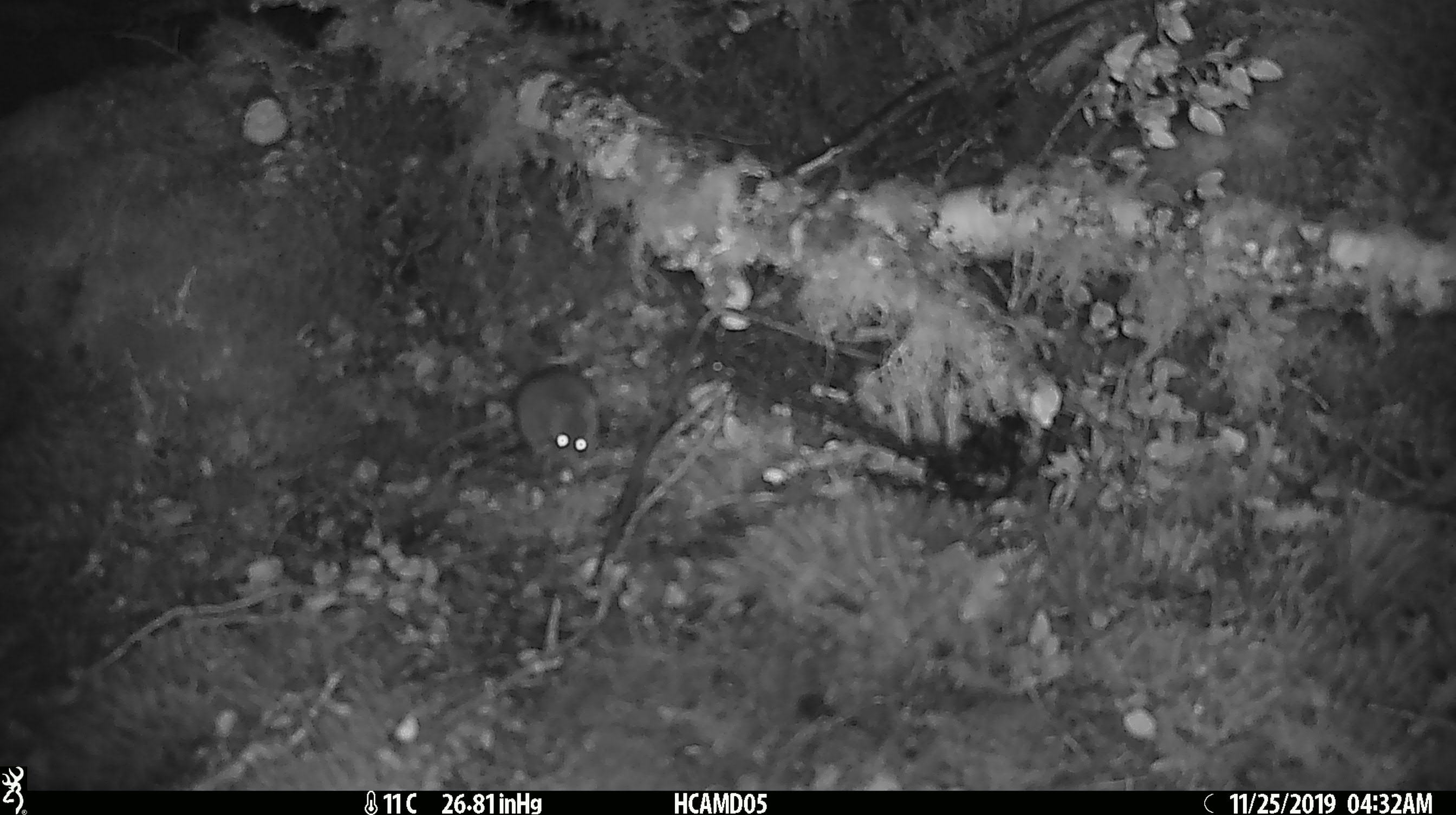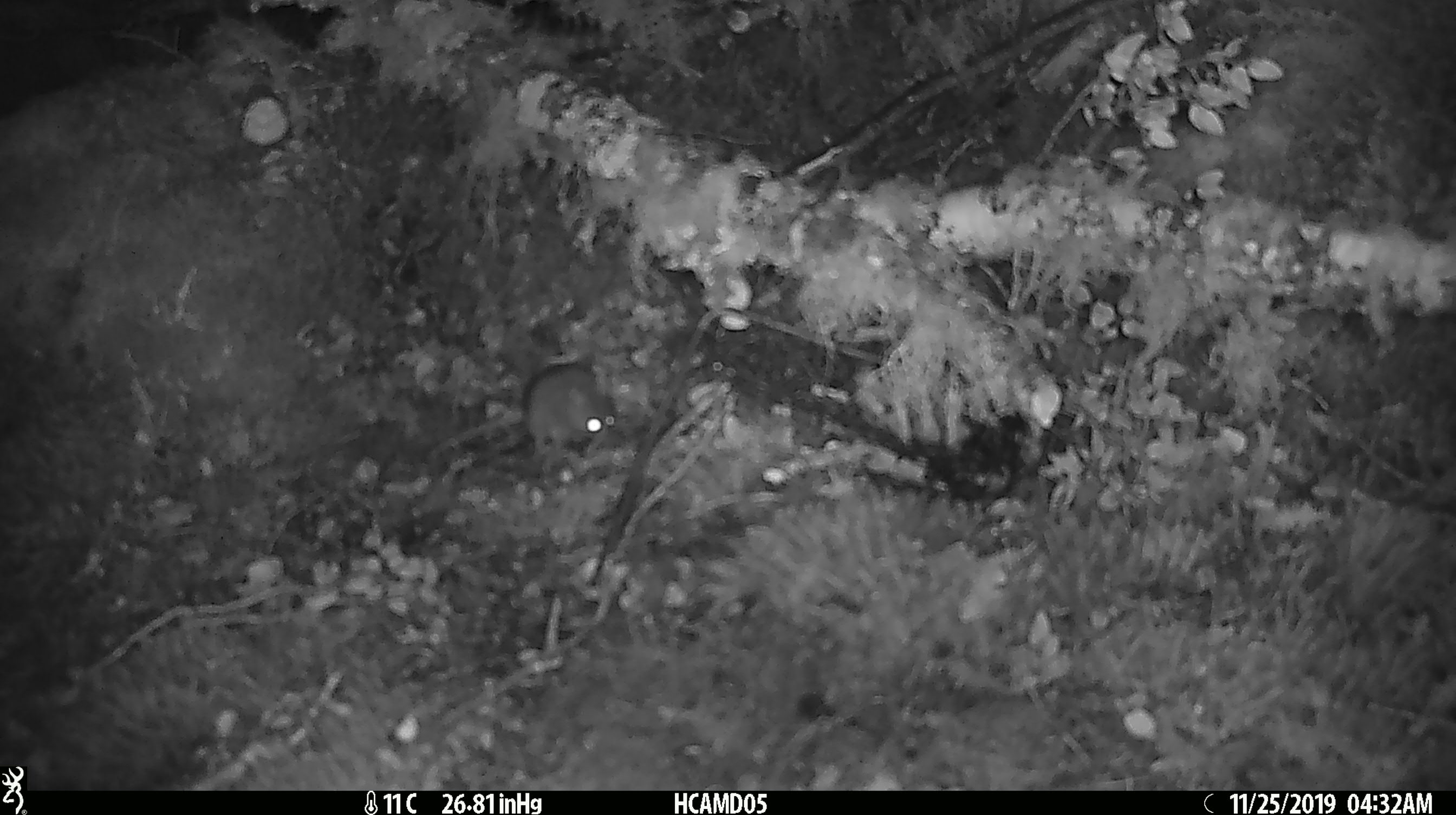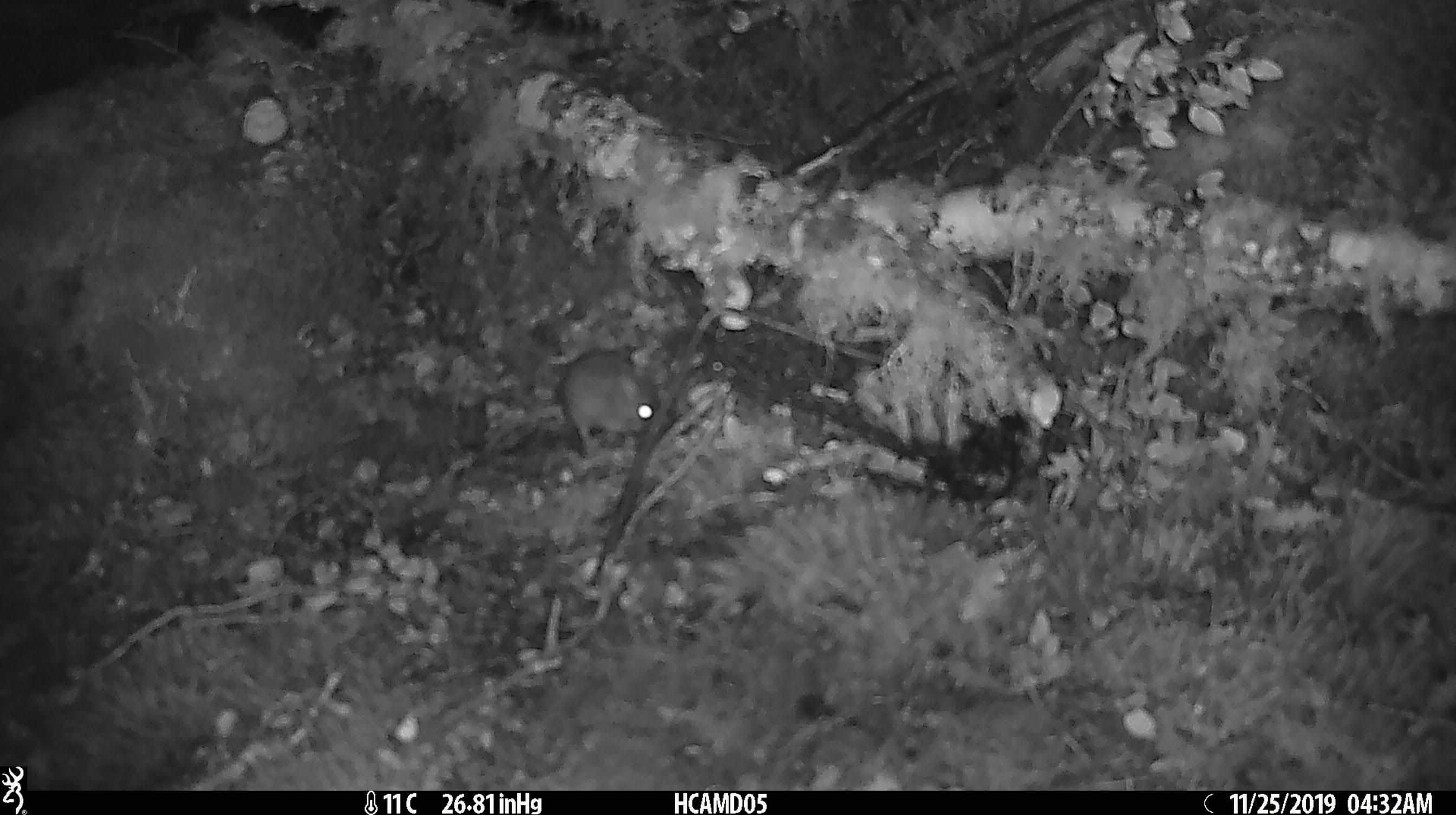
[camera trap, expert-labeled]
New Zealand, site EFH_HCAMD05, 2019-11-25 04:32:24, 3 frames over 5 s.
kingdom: Animalia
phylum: Chordata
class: Mammalia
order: Rodentia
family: Muridae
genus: Mus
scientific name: Mus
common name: mouse